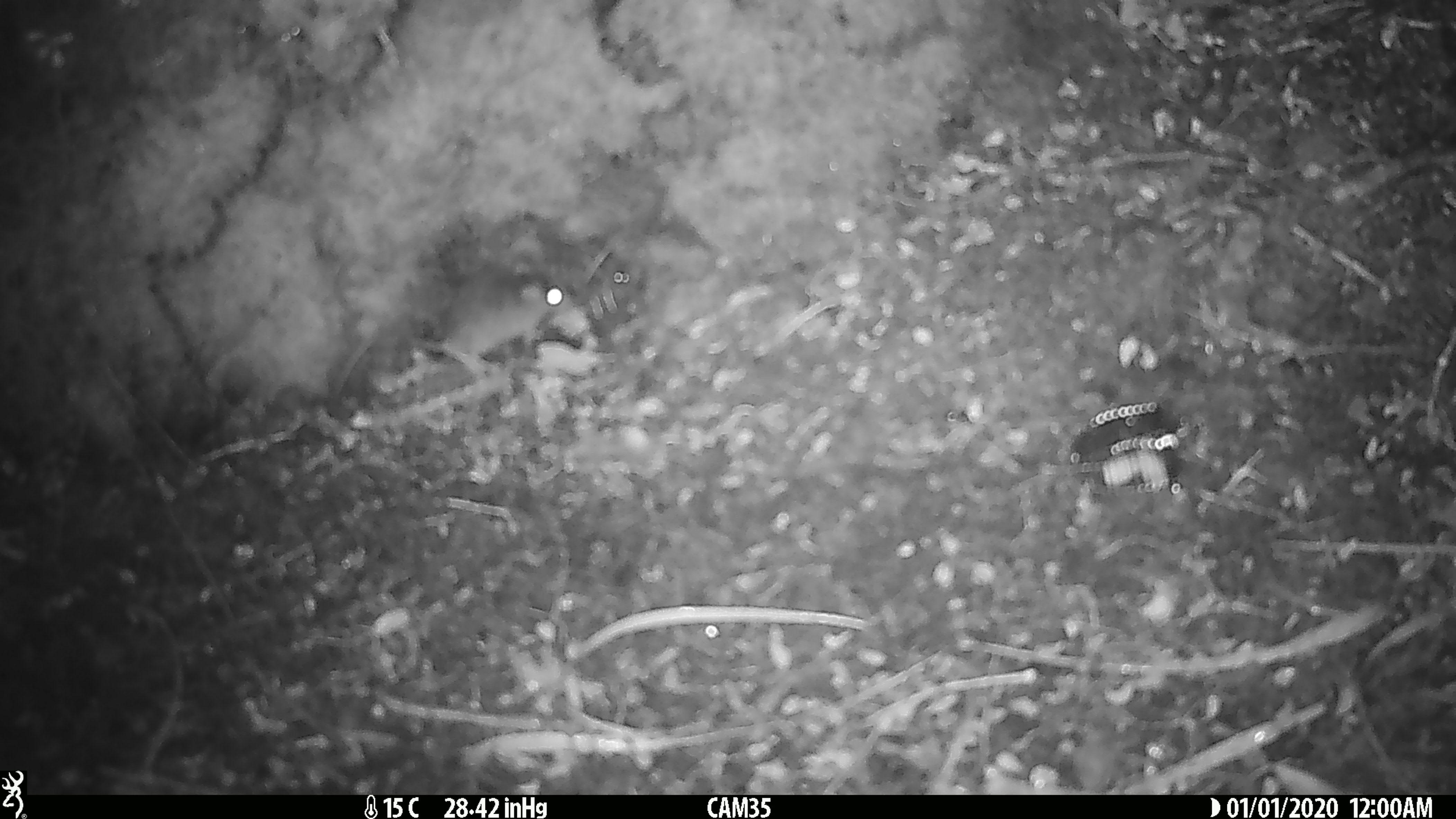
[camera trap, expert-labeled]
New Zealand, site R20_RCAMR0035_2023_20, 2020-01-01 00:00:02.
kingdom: Animalia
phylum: Chordata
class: Mammalia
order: Rodentia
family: Muridae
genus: Mus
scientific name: Mus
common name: mouse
Mouse (Mus).